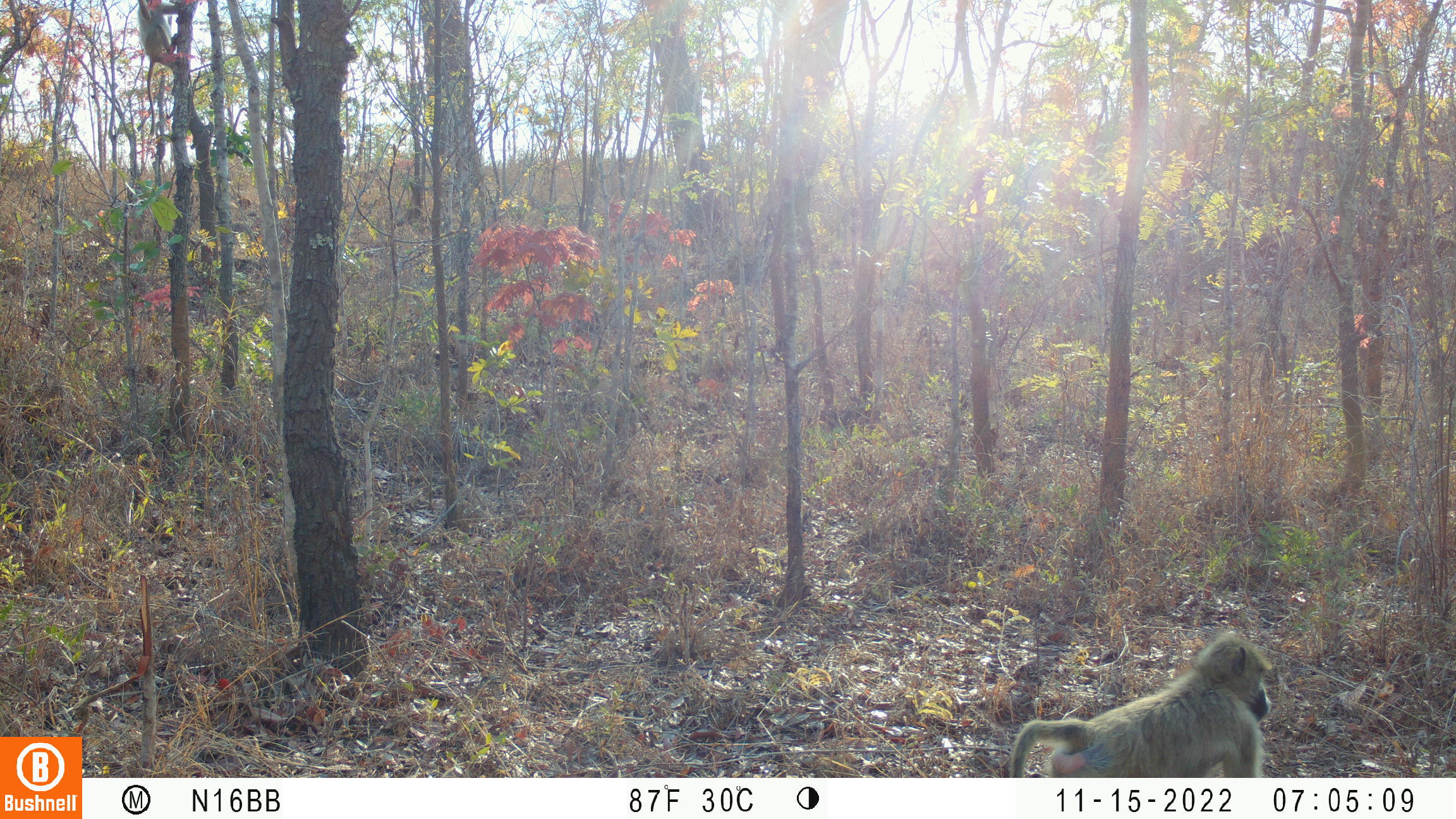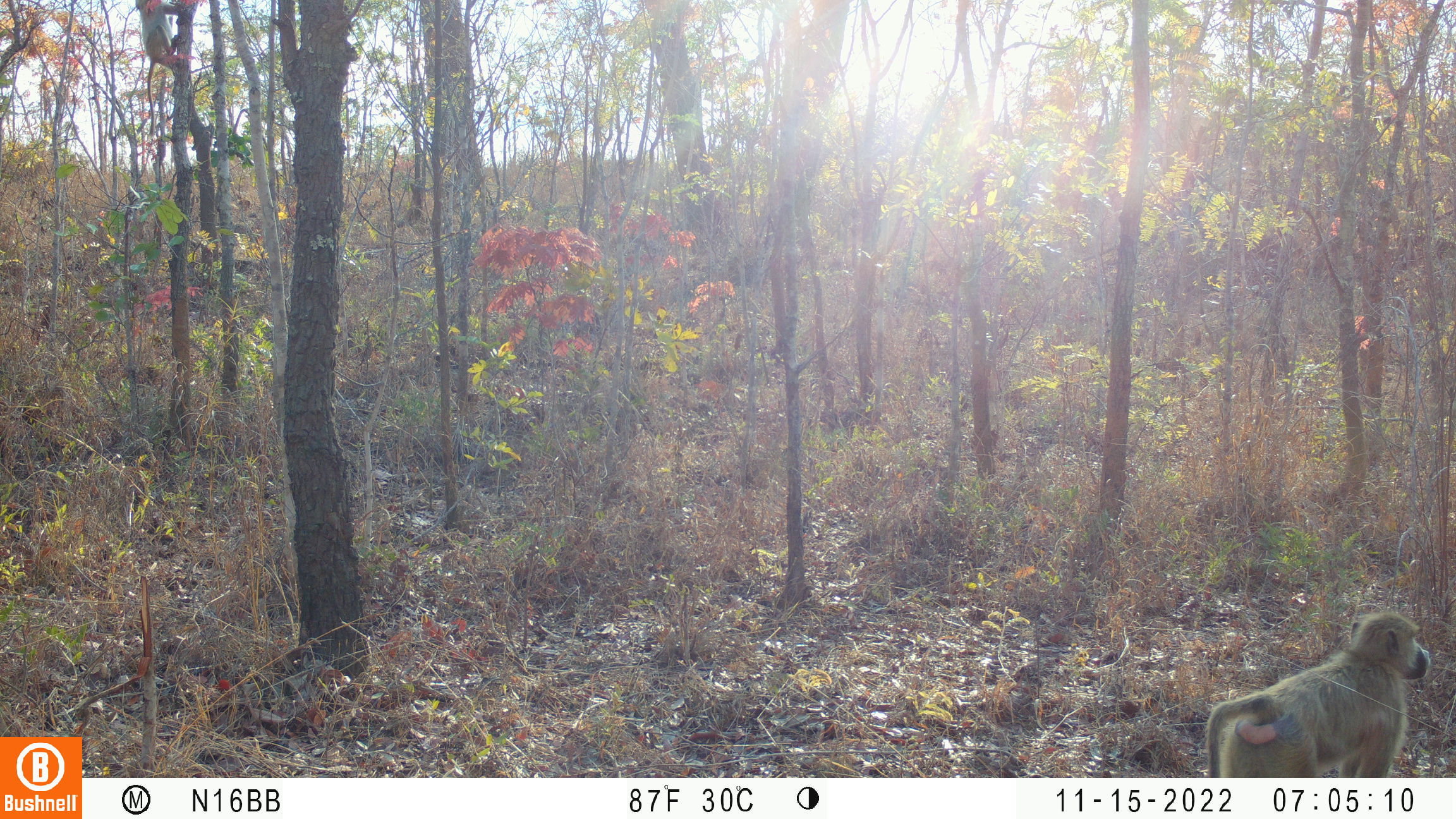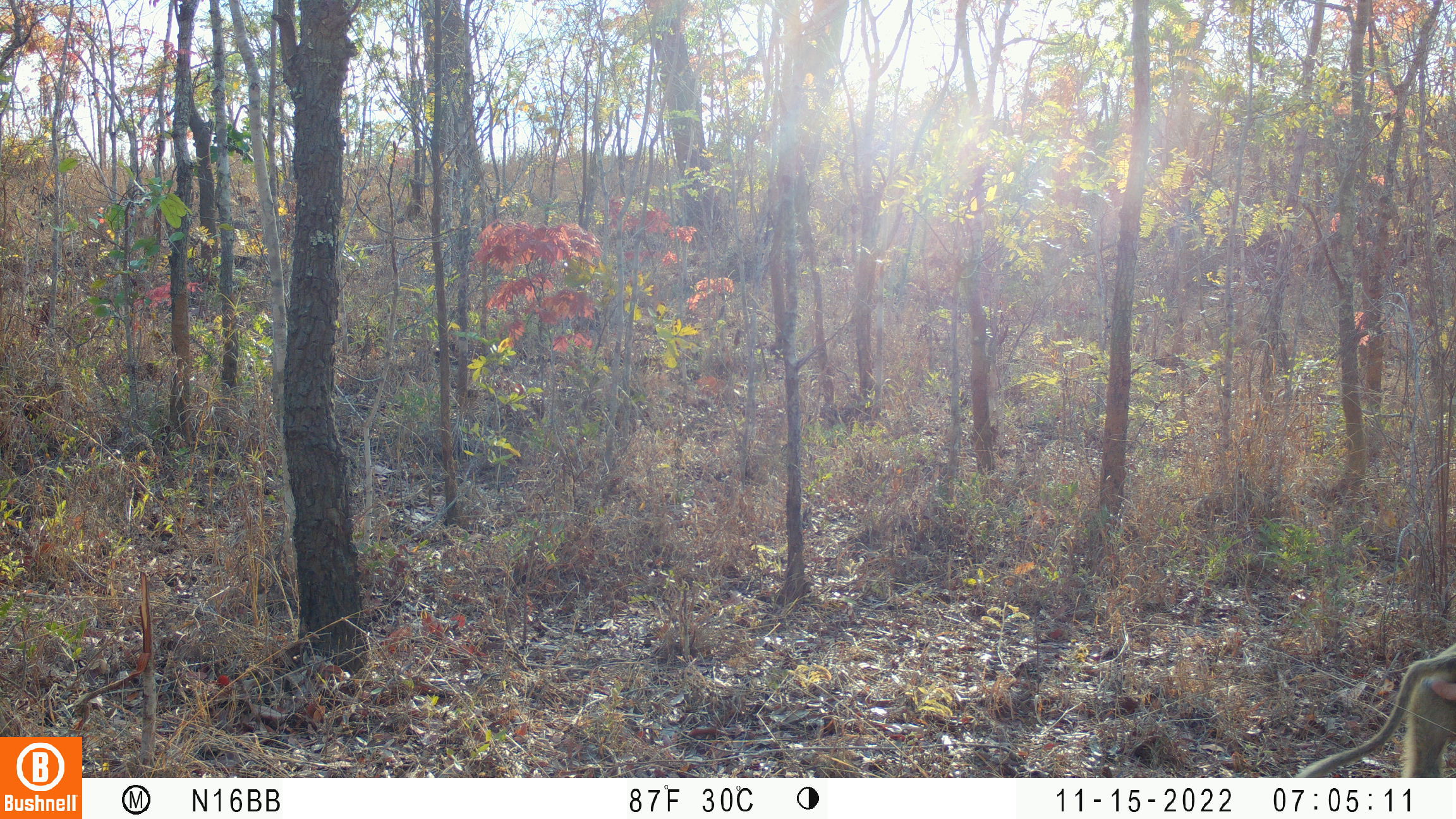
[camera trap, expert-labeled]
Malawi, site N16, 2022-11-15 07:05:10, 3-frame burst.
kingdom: Animalia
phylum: Chordata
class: Mammalia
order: Primates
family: Cercopithecidae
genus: Papio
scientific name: Papio cynocephalus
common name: yellow baboon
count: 1